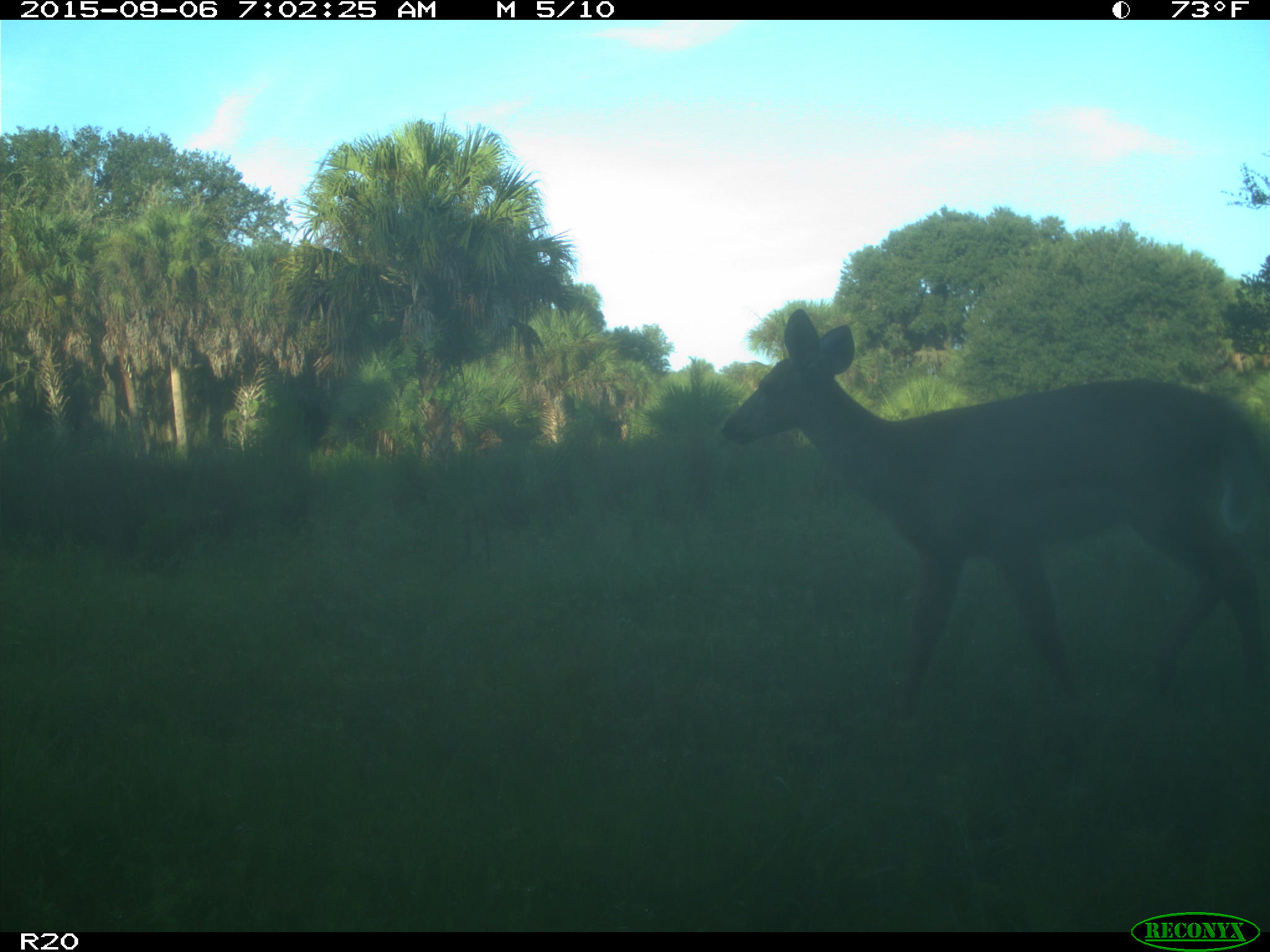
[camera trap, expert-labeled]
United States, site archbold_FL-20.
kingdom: Animalia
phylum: Chordata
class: Mammalia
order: Artiodactyla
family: Cervidae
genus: Odocoileus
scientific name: Odocoileus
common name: deer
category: unidentified deer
Unidentified deer (deer) (Odocoileus).